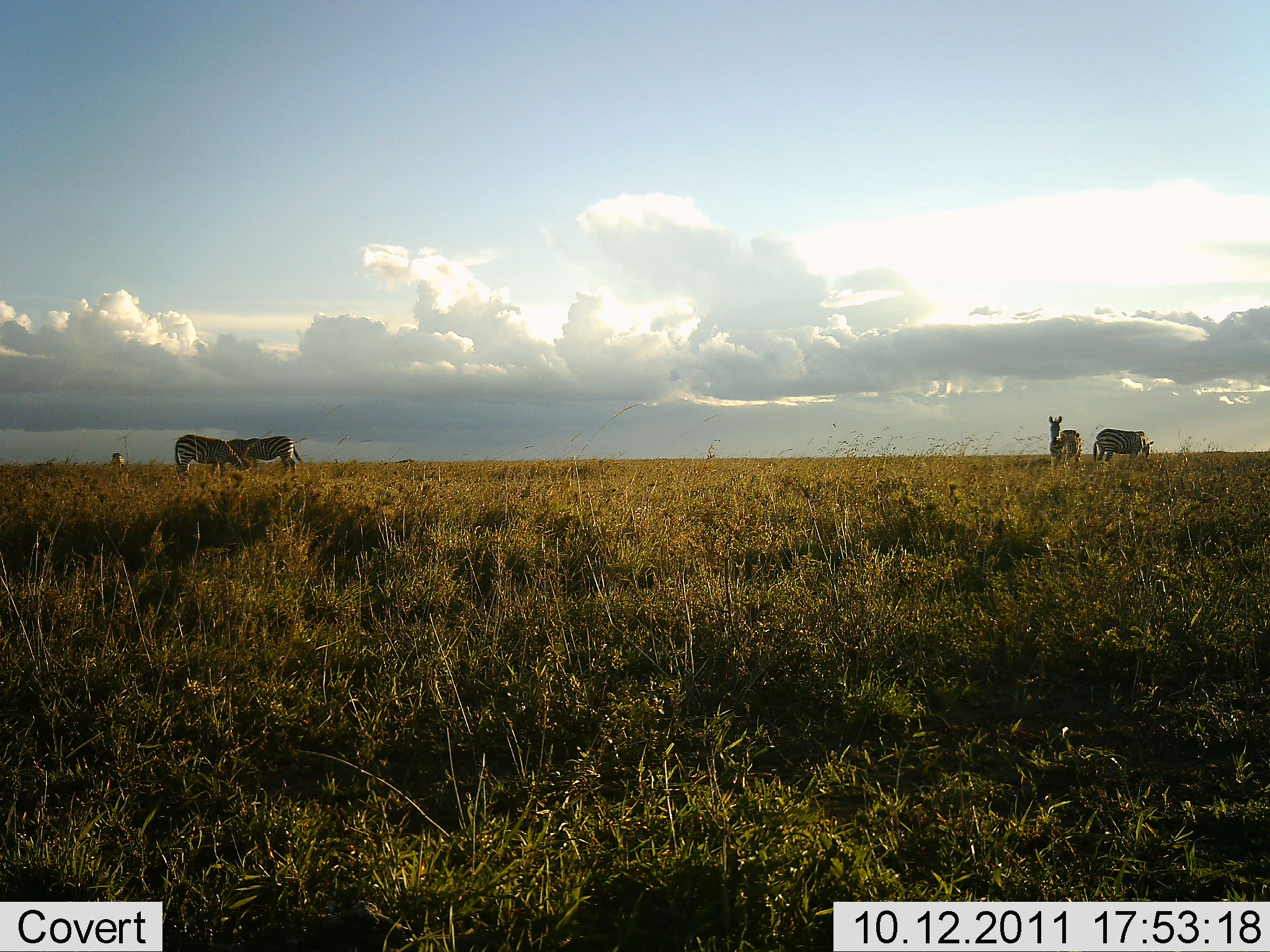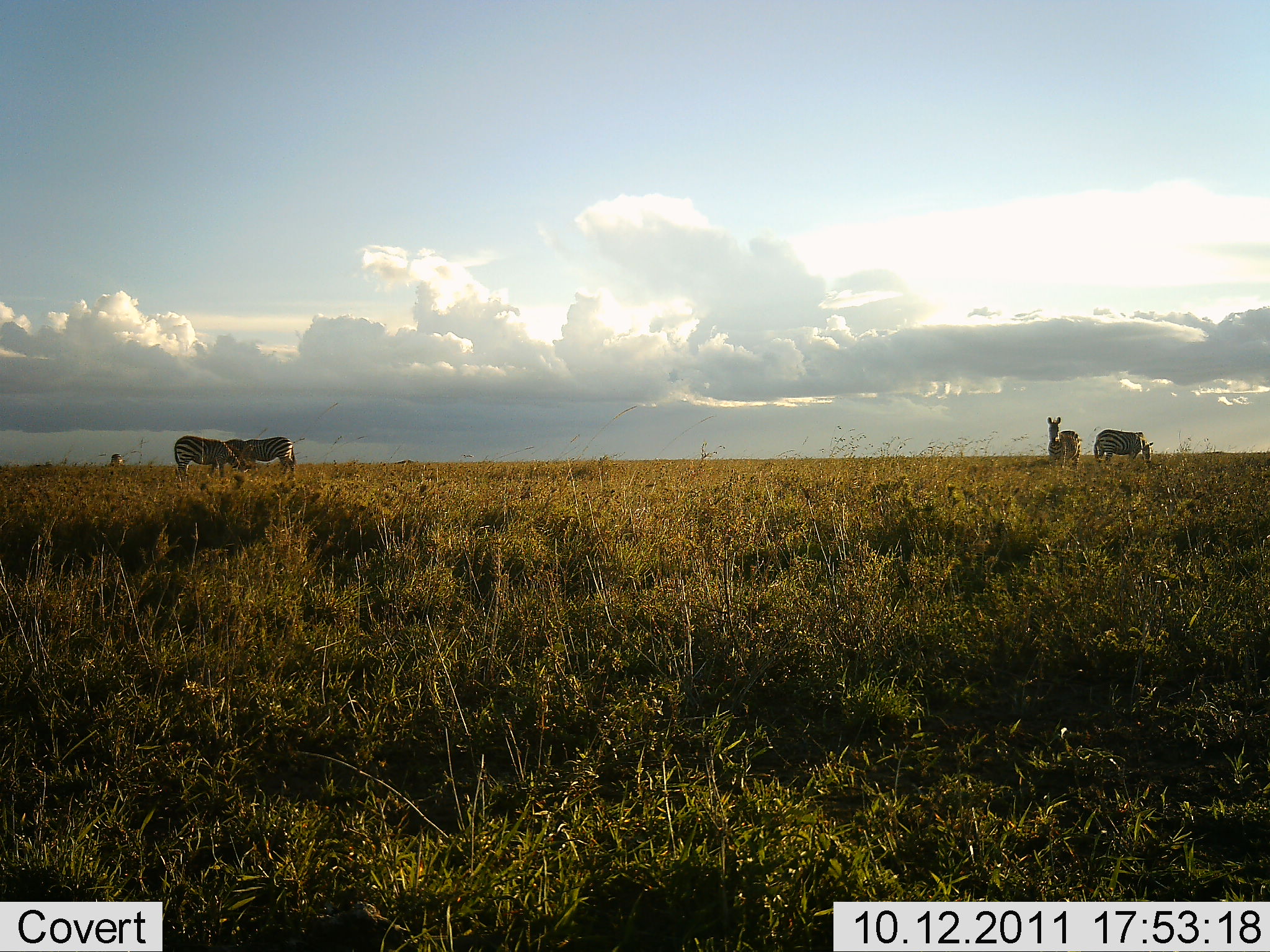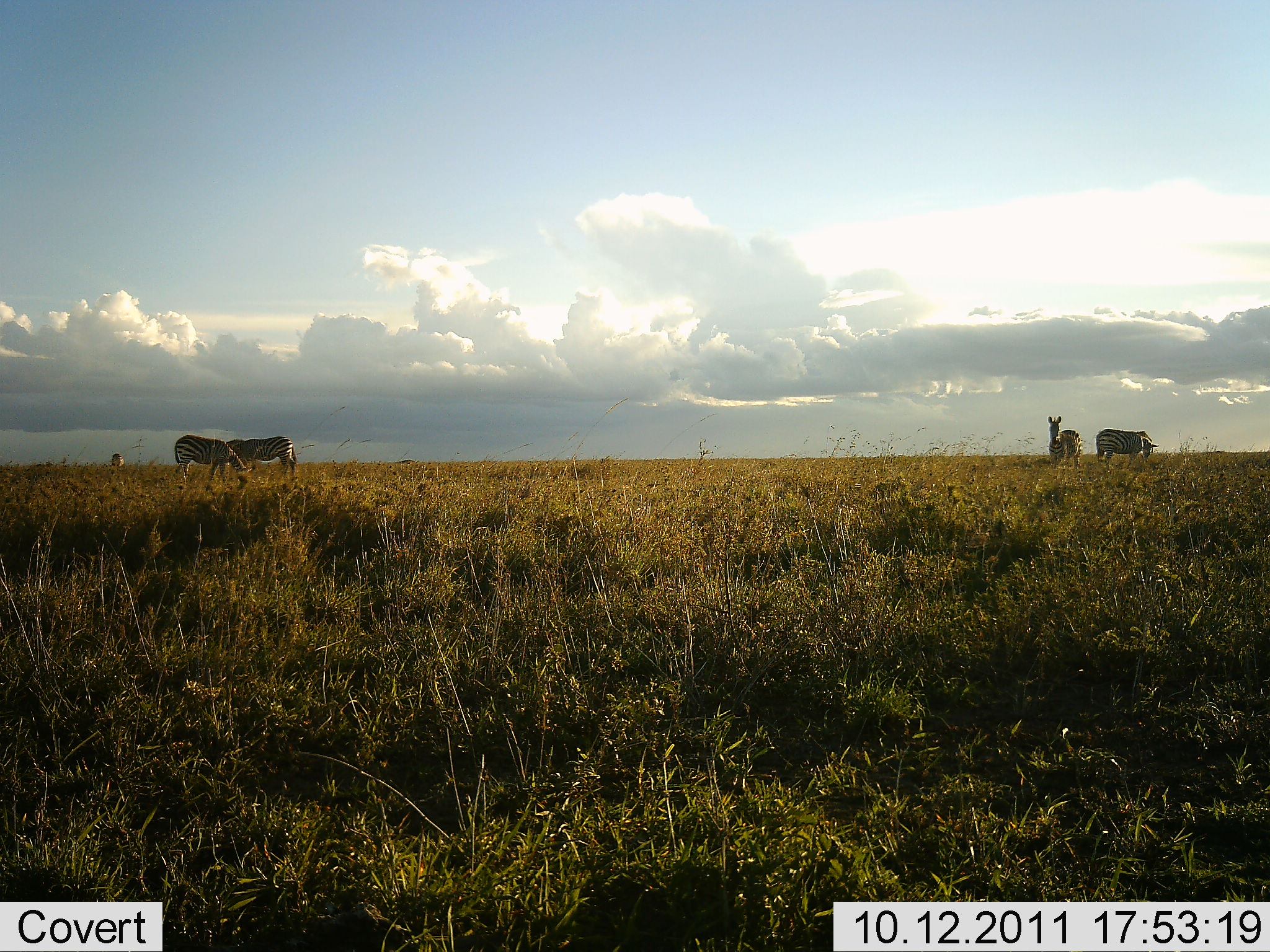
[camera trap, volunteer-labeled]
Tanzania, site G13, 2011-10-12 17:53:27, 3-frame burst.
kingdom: Animalia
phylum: Chordata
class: Mammalia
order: Perissodactyla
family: Equidae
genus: Equus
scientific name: Equus quagga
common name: plains zebra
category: zebra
Zebra (plains zebra) (Equus quagga), count 4. Behavior (volunteer vote fractions): standing 100%, resting 0%, moving 0%, interacting 0%. Young present (vote fraction): 0%. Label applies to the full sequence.